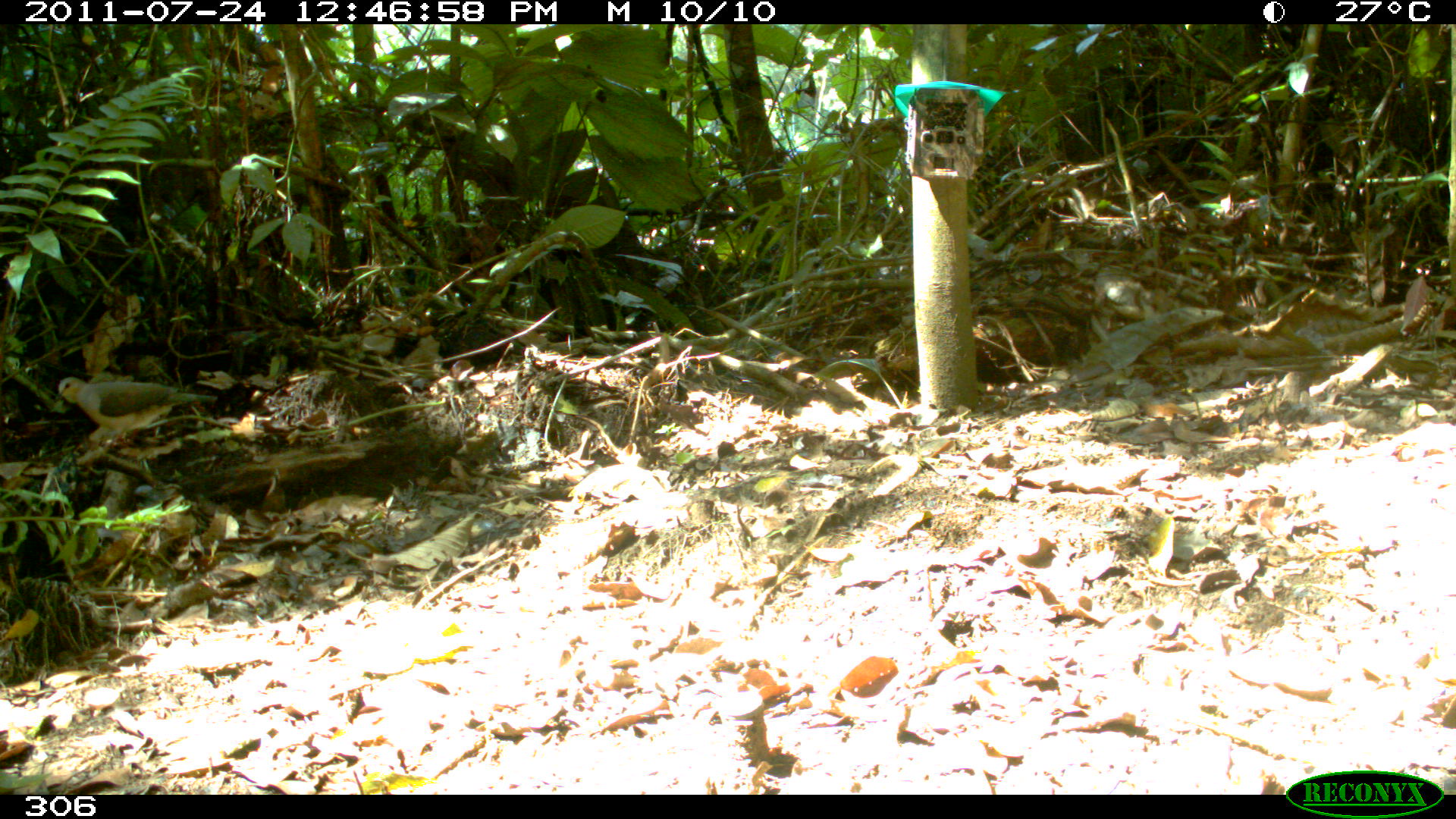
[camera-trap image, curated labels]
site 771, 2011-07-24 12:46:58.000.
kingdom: Animalia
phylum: Chordata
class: Aves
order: Columbiformes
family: Columbidae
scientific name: Columbidae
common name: dove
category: paloma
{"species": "paloma (dove) (Columbidae)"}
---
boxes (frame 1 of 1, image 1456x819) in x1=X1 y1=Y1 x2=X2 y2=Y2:
paloma: x1=52 y1=373 x2=220 y2=452